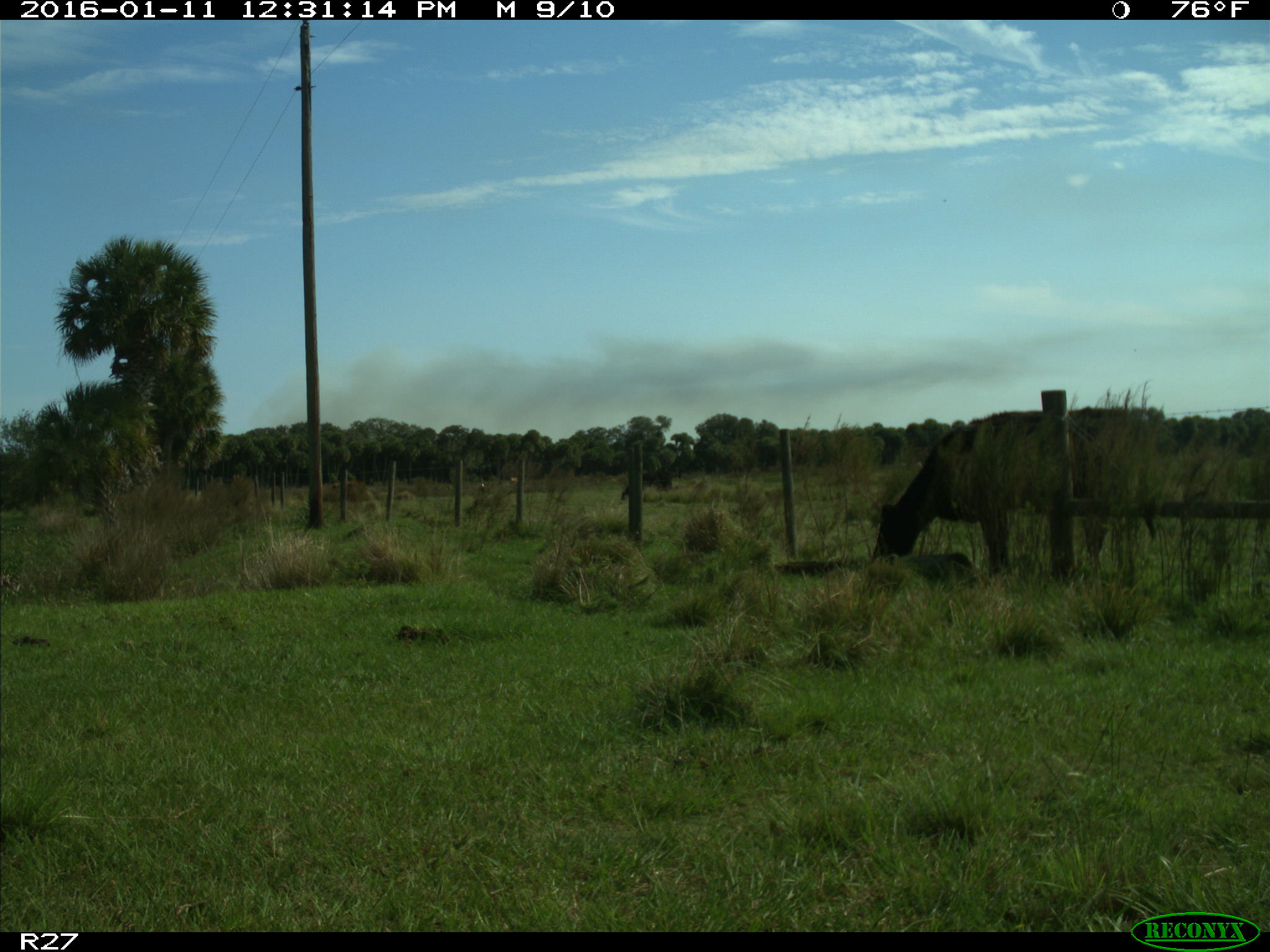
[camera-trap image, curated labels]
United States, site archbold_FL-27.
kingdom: Animalia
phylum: Chordata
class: Mammalia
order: Artiodactyla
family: Bovidae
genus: Bos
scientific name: Bos taurus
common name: domestic cow